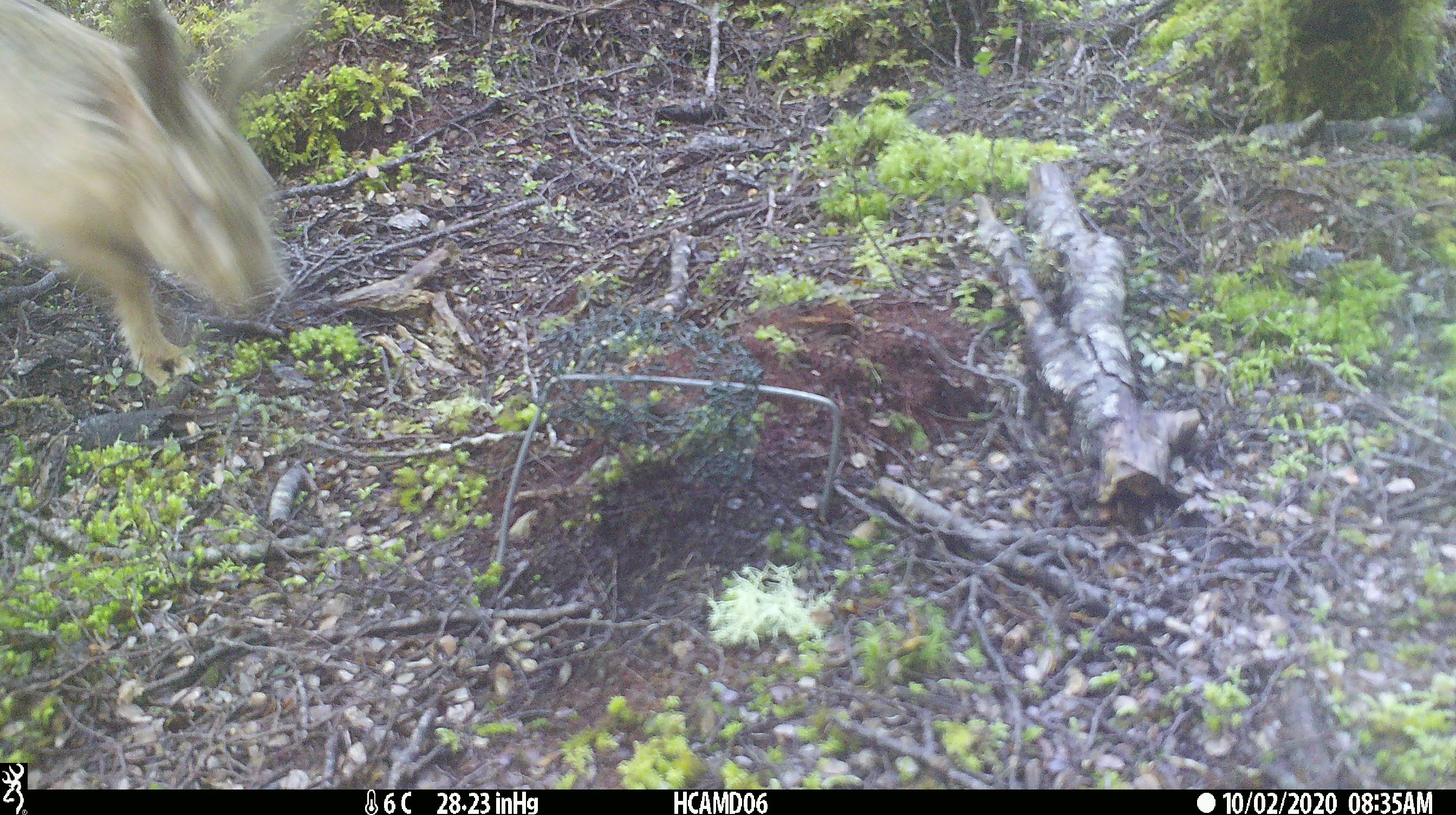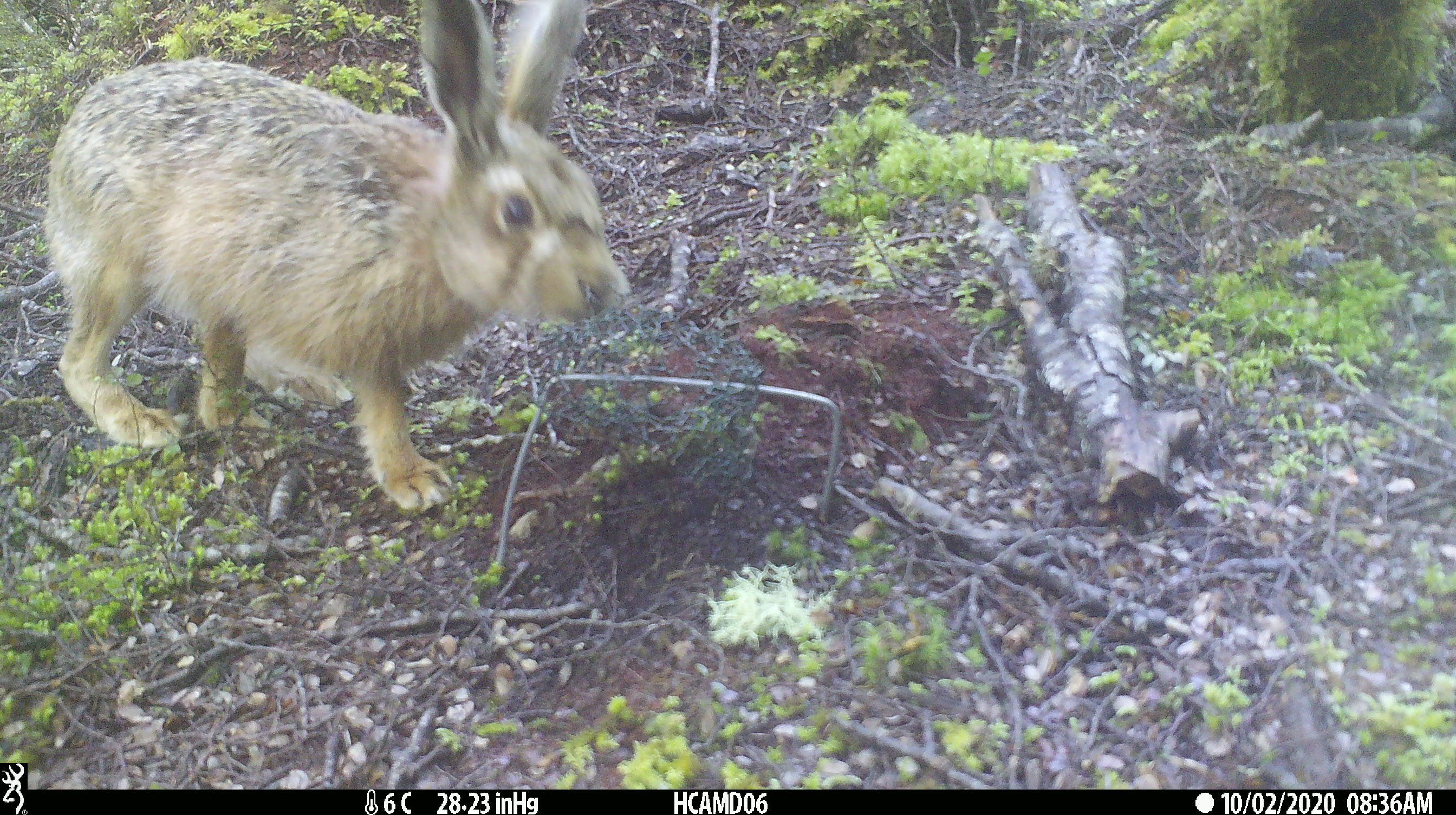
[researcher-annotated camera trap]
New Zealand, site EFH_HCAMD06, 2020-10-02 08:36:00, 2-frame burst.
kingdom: Animalia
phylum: Chordata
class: Mammalia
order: Lagomorpha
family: Leporidae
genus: Oryctolagus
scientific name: Oryctolagus cuniculus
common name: european rabbit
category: rabbit